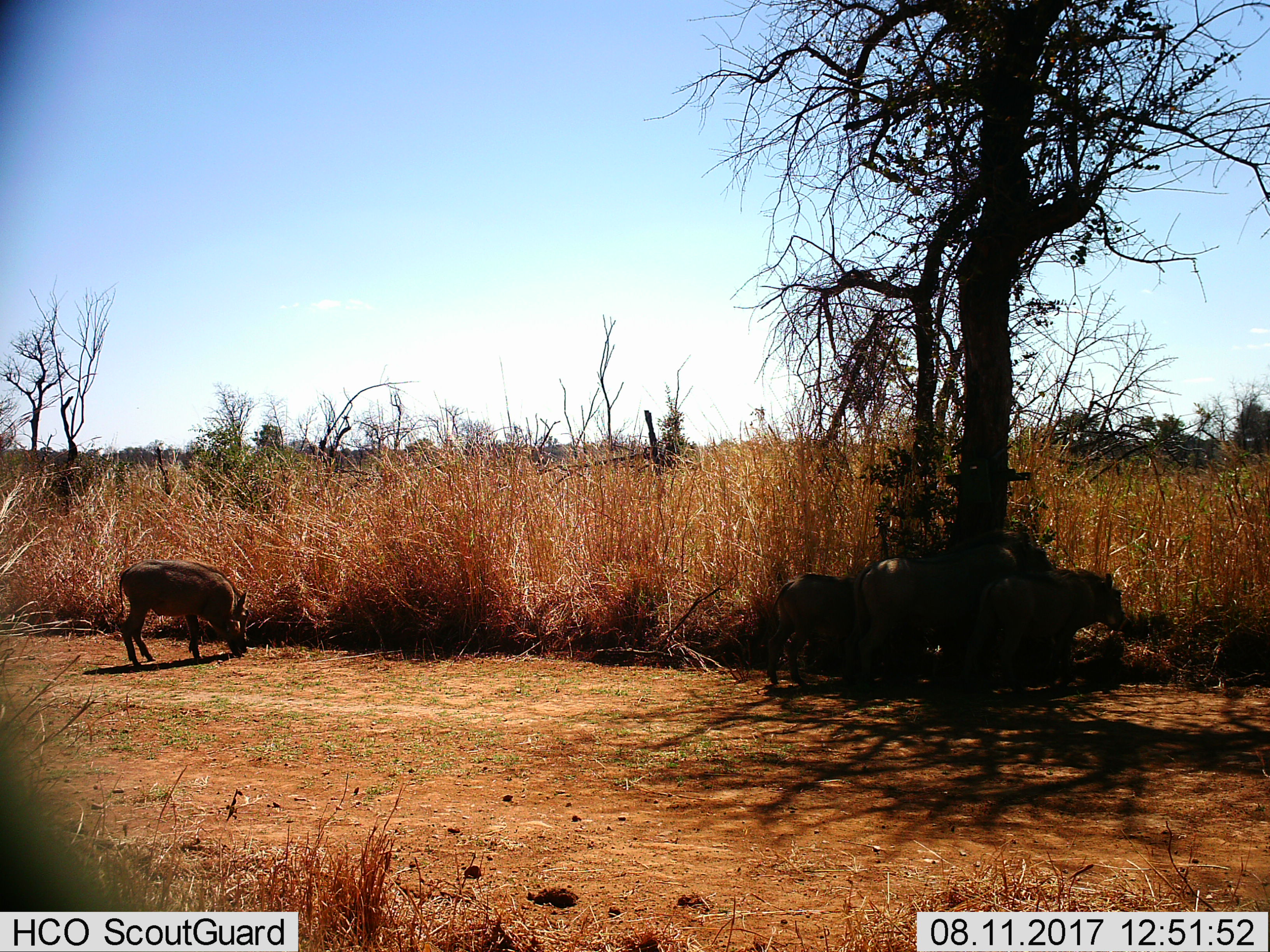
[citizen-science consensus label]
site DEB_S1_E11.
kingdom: Animalia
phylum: Chordata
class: Mammalia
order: Artiodactyla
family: Suidae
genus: Phacochoerus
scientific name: Phacochoerus africanus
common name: warthog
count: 4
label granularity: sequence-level